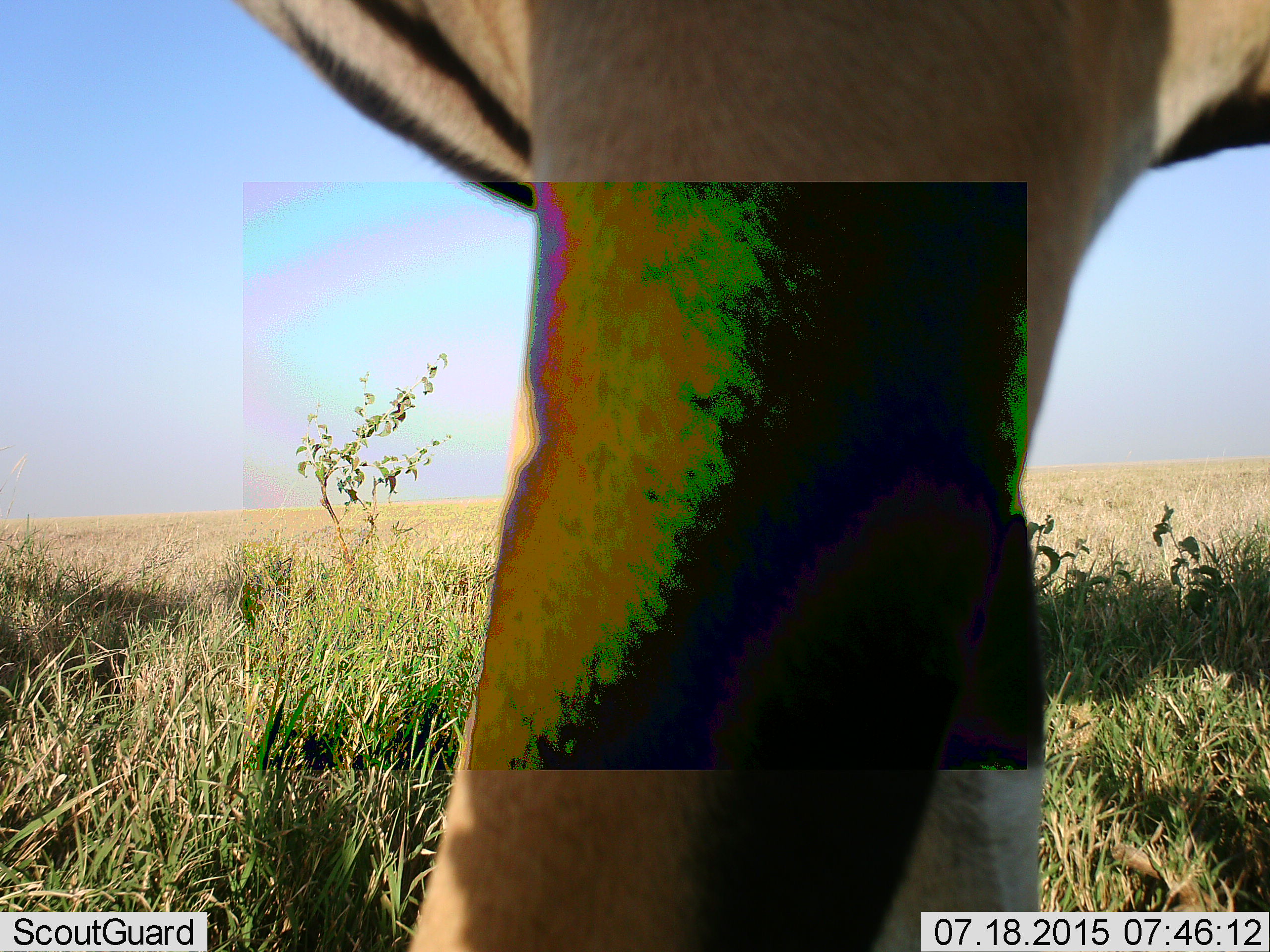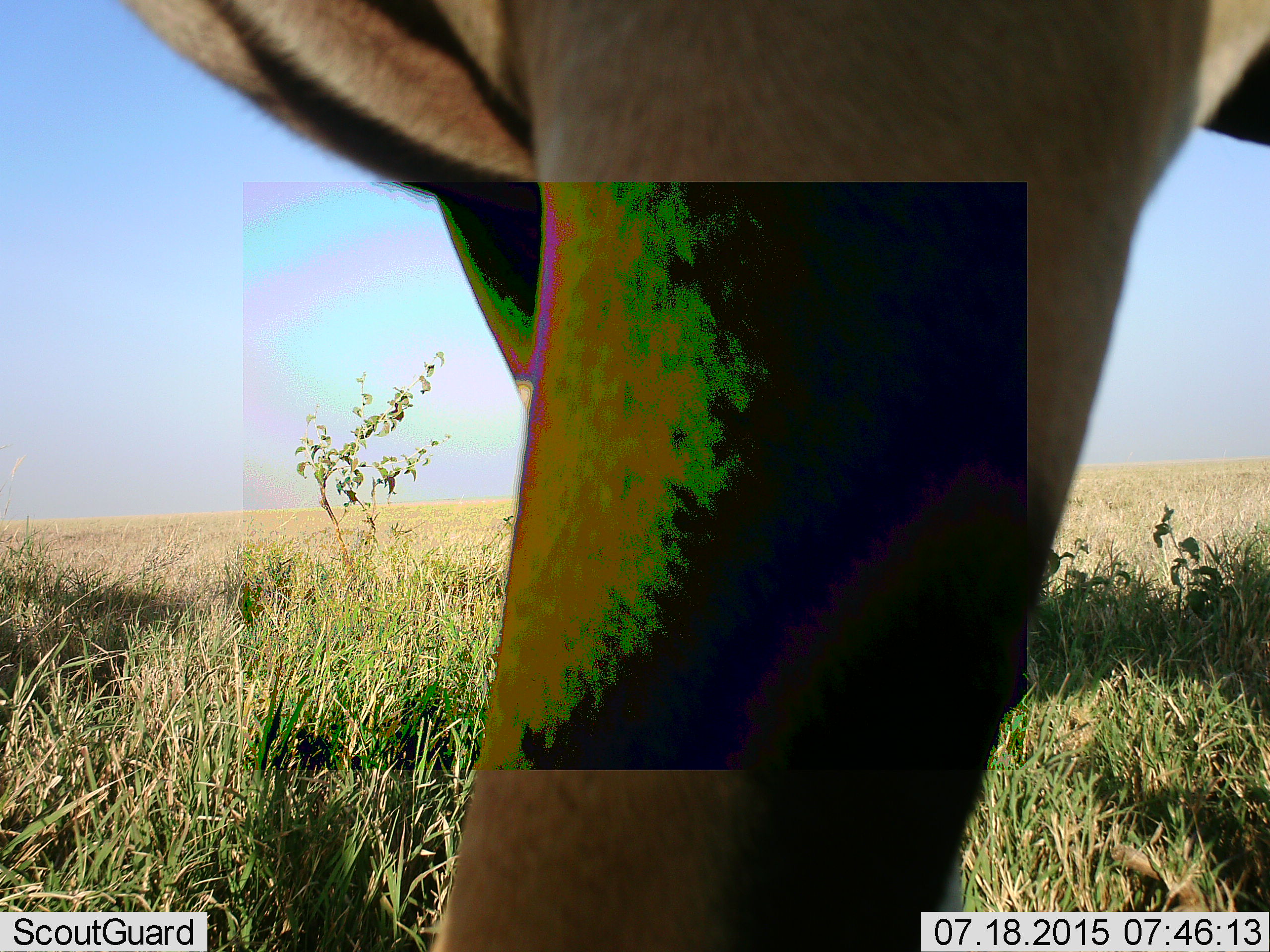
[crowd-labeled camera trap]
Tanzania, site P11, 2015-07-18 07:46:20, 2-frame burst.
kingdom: Animalia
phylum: Chordata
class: Mammalia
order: Artiodactyla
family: Bovidae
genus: Tragelaphus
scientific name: Tragelaphus oryx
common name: eland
Eland (Tragelaphus oryx), count 1. Behavior (volunteer vote fractions): standing 67%, resting 0%, moving 33%, interacting 0%. Young present (vote fraction): 0%. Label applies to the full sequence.